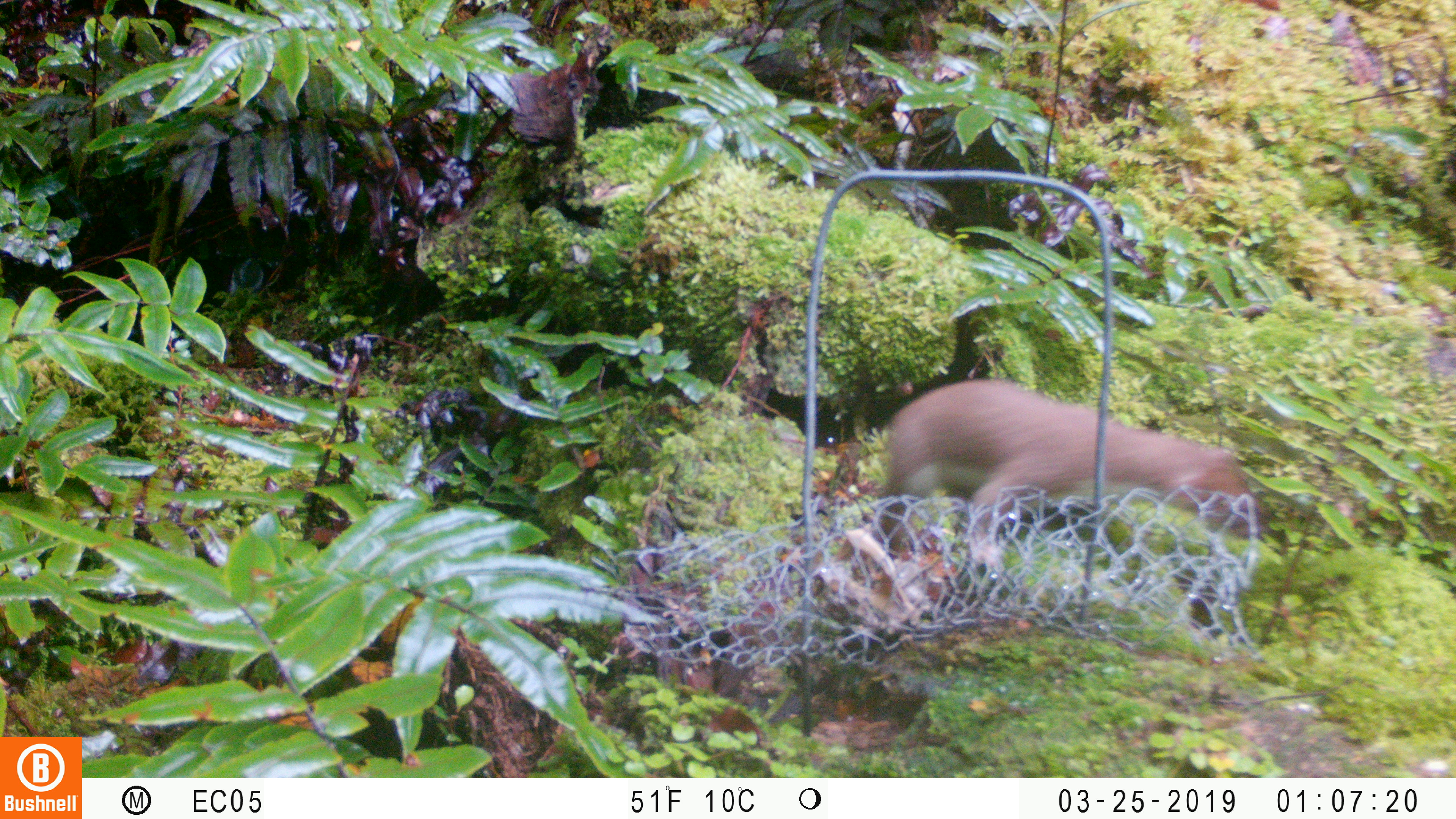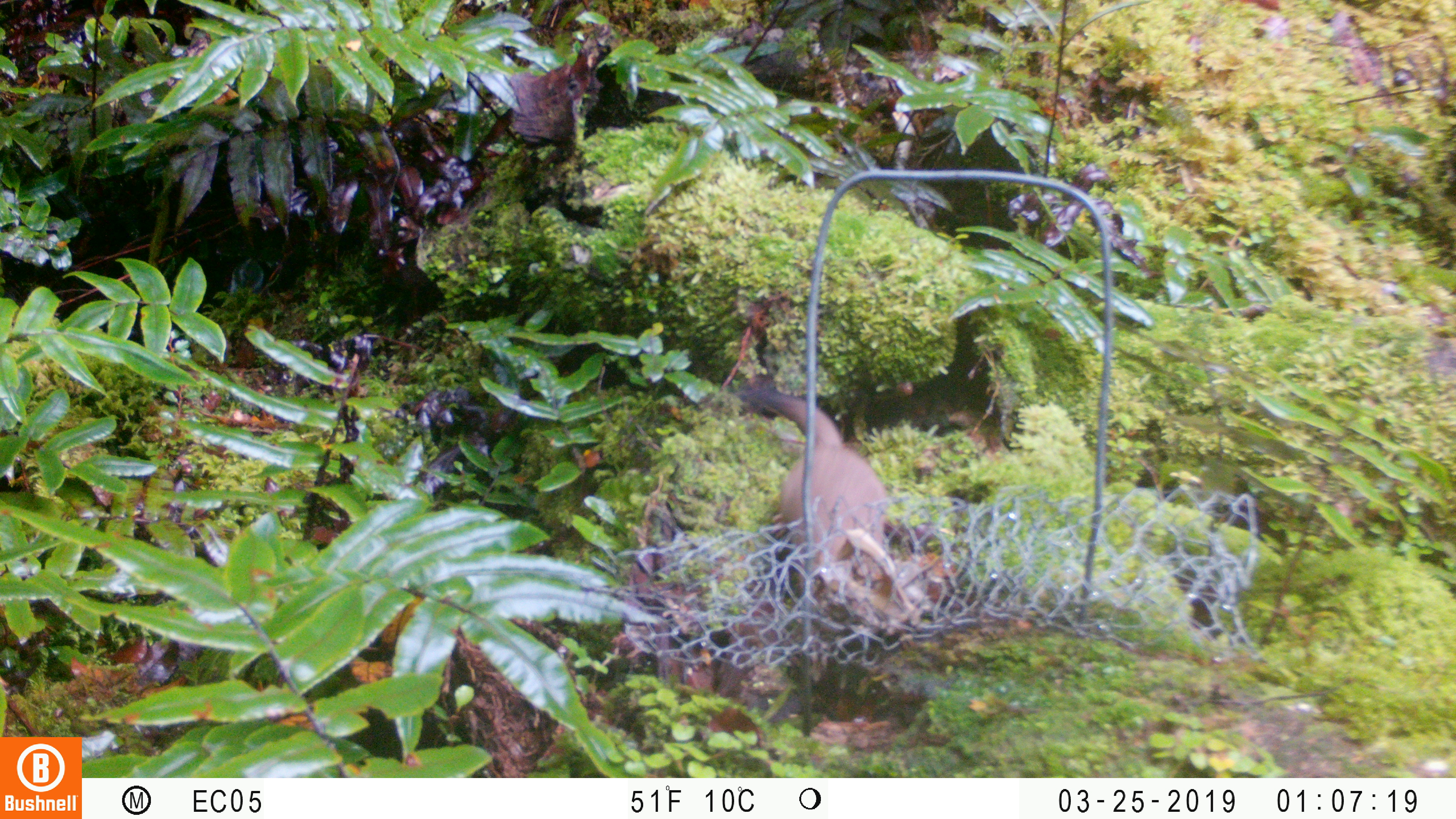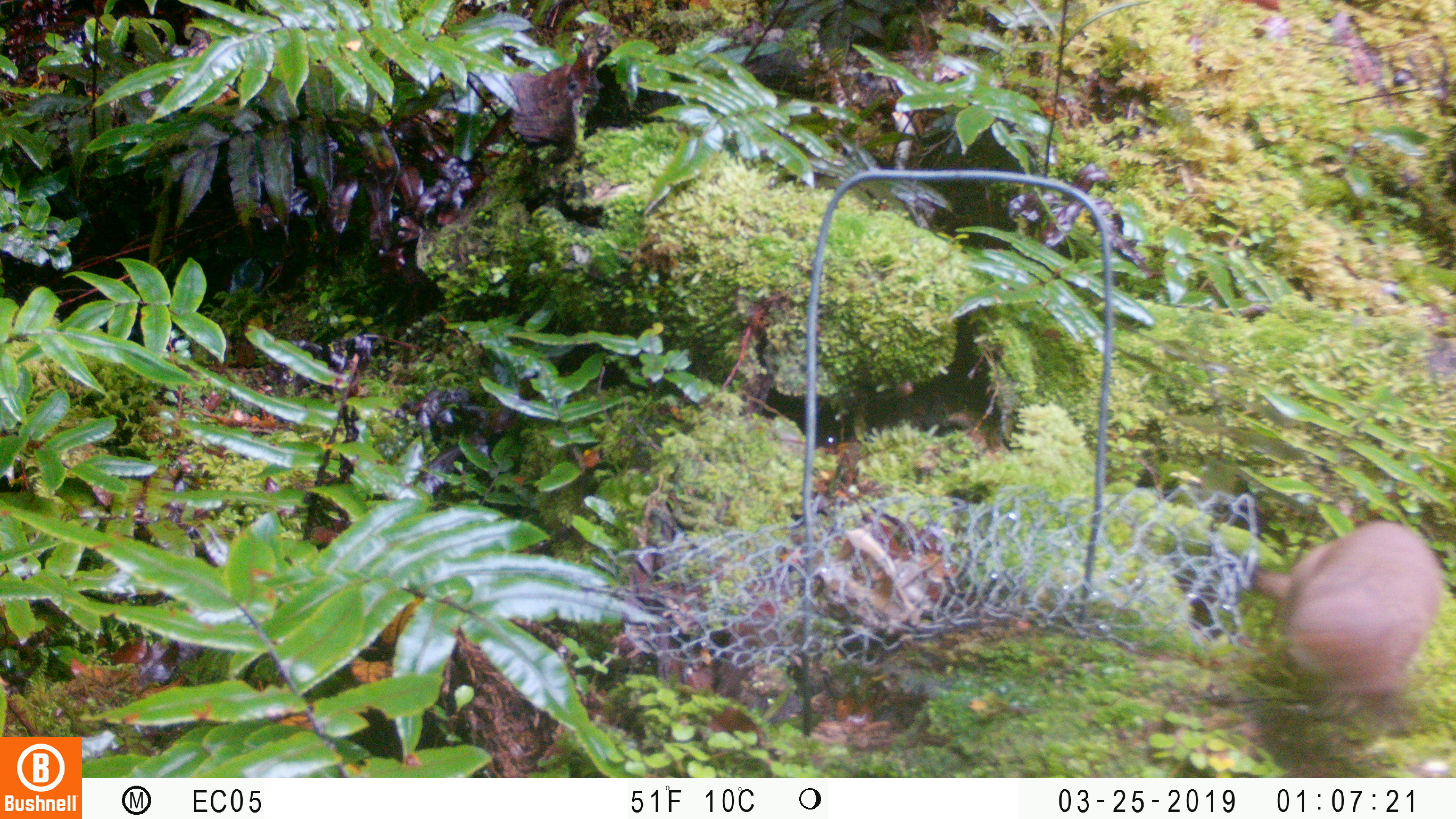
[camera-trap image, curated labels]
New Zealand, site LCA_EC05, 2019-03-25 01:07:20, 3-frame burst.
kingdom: Animalia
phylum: Chordata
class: Mammalia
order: Carnivora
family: Mustelidae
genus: Mustela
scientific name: Mustela erminea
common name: stoat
Stoat (Mustela erminea).